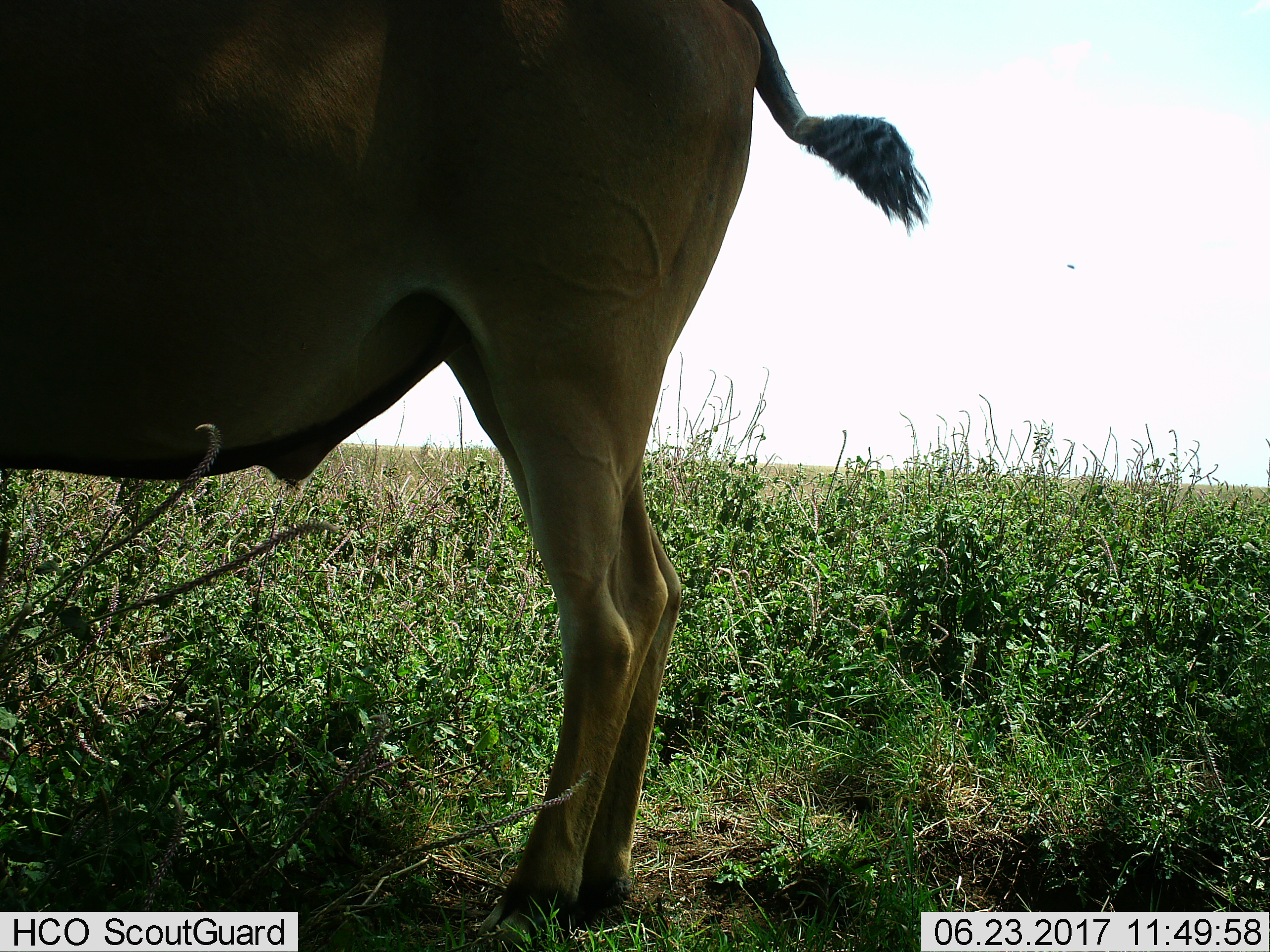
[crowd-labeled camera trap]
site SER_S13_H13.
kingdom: Animalia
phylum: Chordata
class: Mammalia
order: Artiodactyla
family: Bovidae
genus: Tragelaphus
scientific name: Tragelaphus oryx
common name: eland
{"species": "eland (Tragelaphus oryx)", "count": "1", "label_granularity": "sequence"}